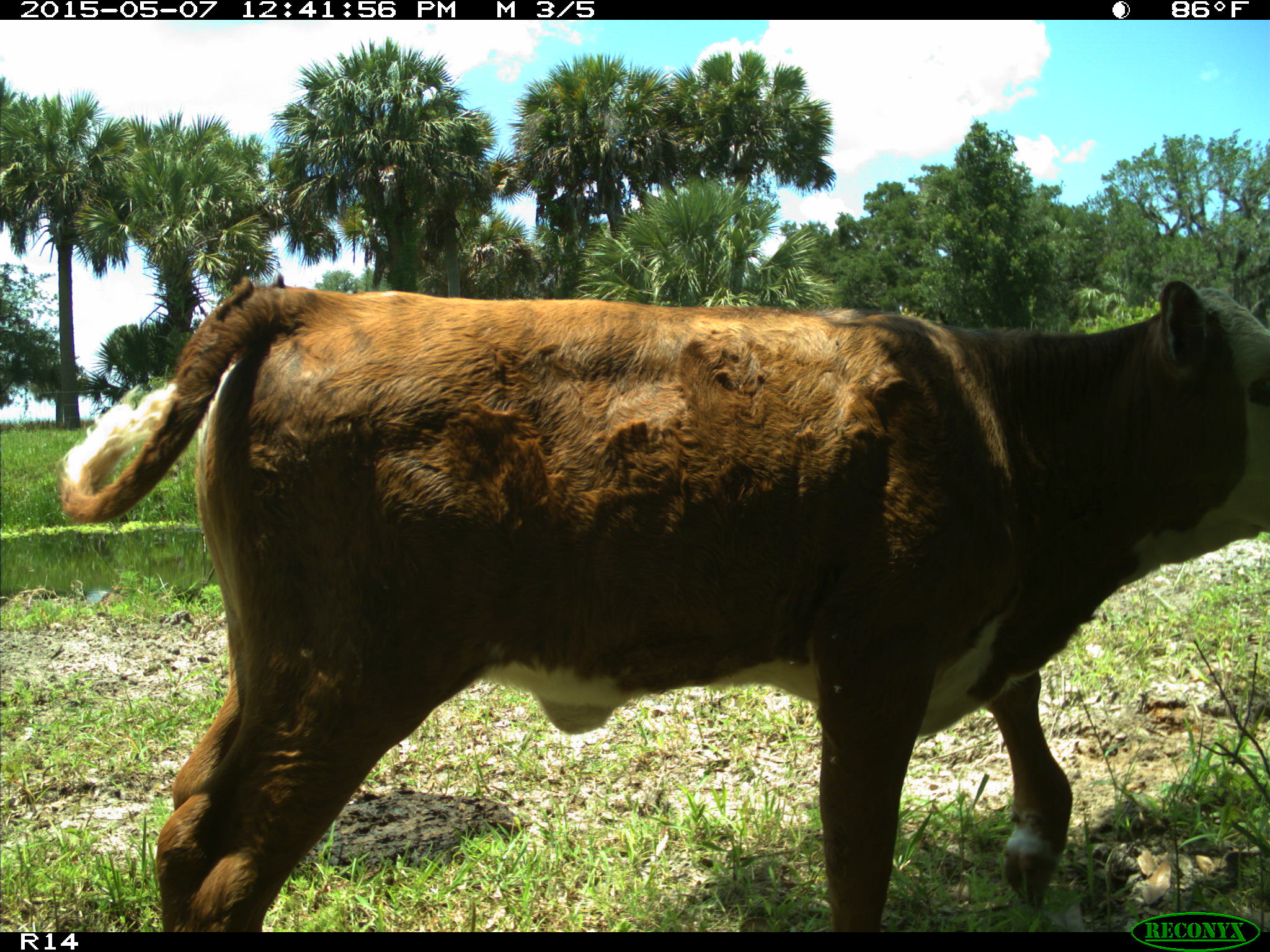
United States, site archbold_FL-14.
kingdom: Animalia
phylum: Chordata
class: Mammalia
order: Artiodactyla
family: Bovidae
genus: Bos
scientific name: Bos taurus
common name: domestic cow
Bos taurus (domestic cow).